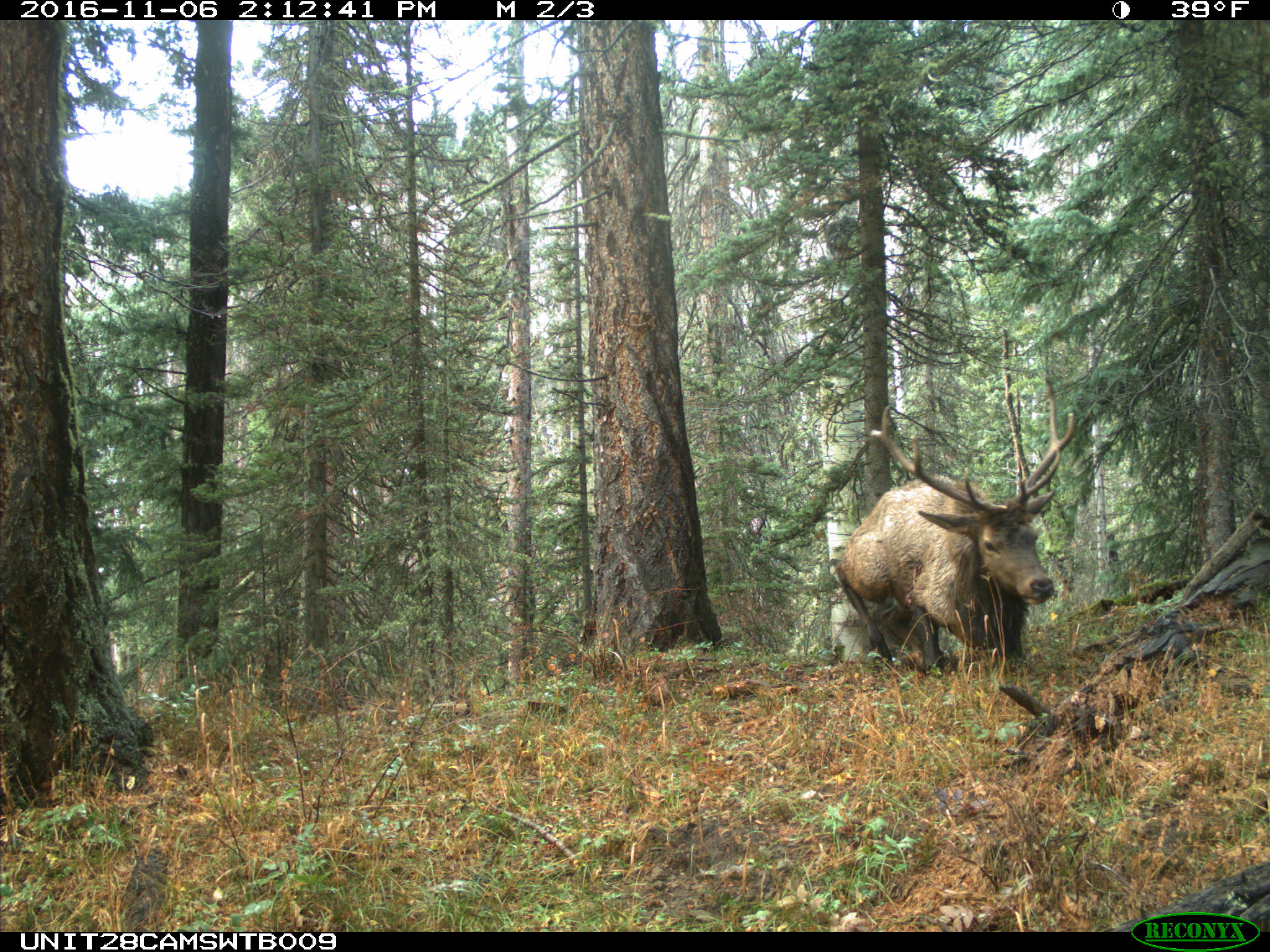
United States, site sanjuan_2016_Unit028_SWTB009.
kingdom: Animalia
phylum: Chordata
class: Mammalia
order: Artiodactyla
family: Cervidae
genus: Cervus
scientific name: Cervus elaphus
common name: red deer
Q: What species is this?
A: Cervus elaphus (red deer).